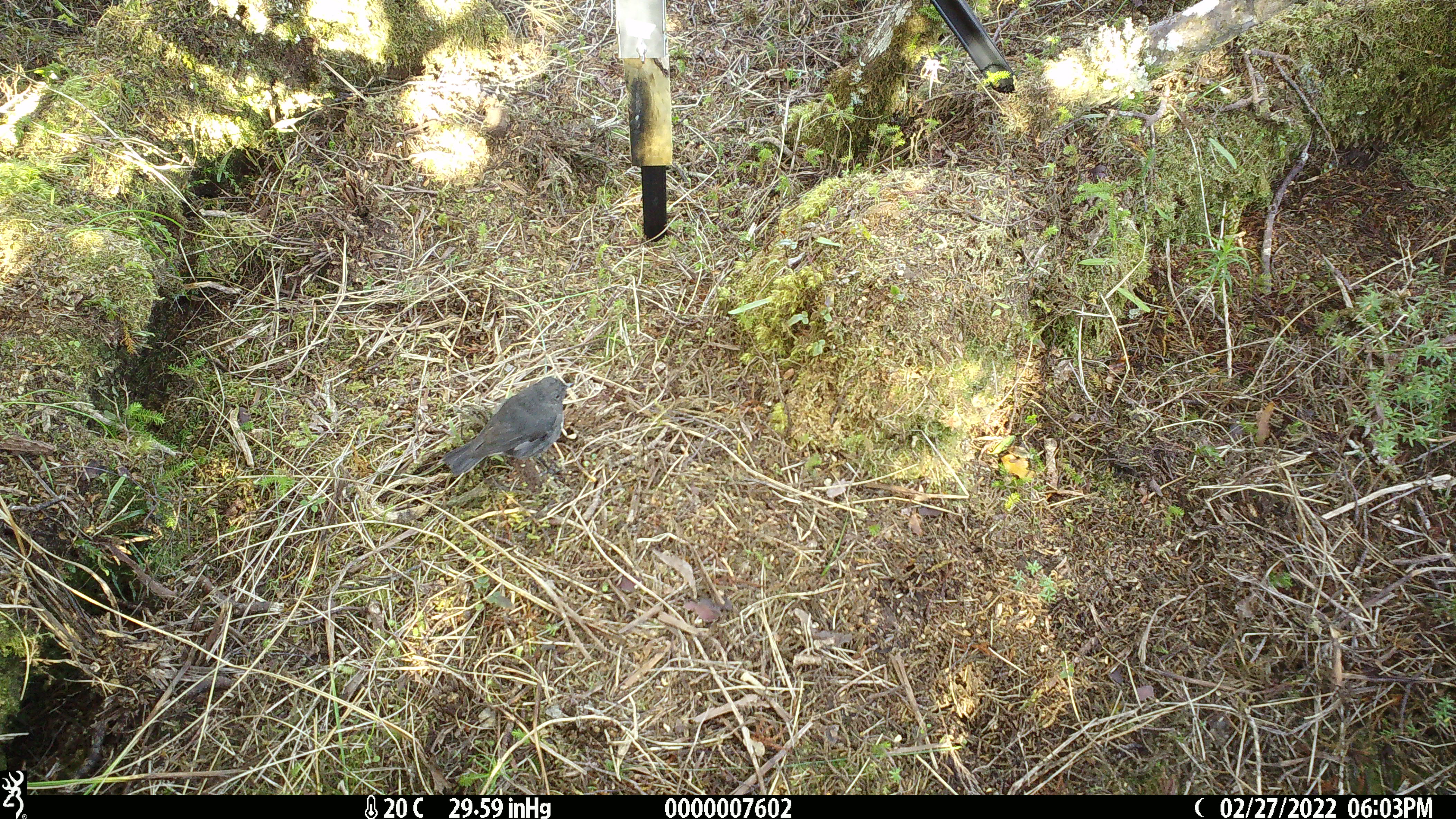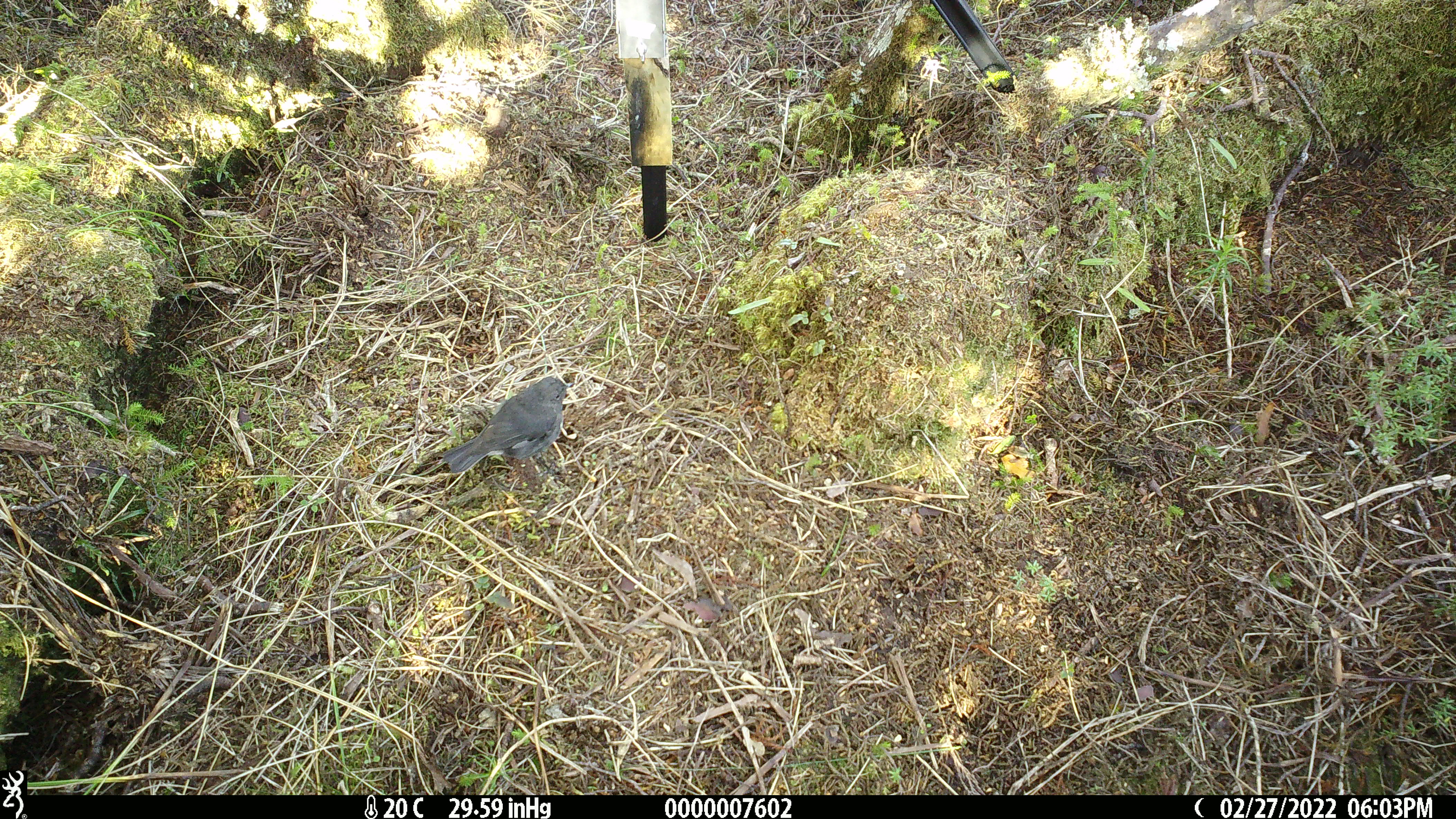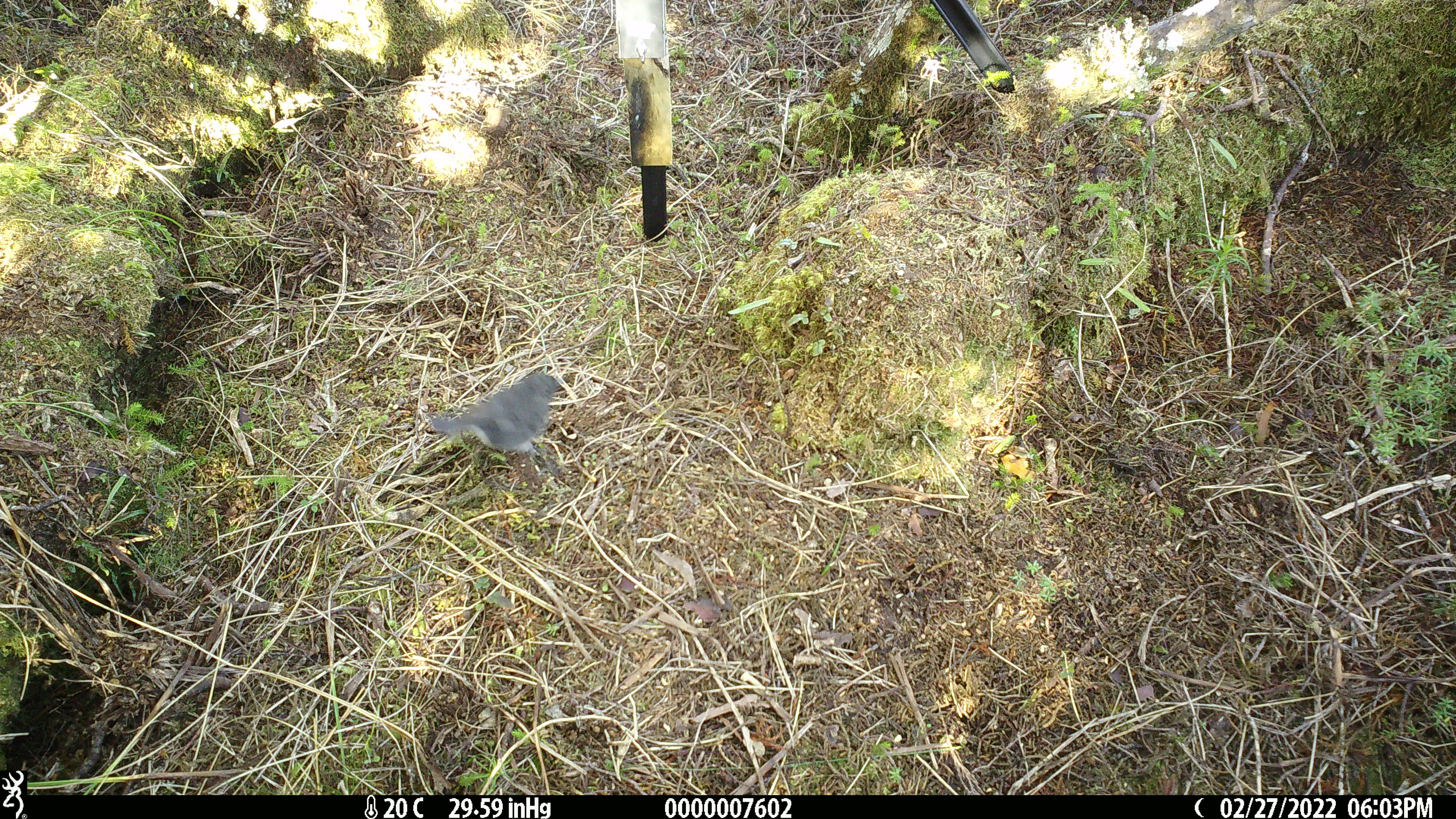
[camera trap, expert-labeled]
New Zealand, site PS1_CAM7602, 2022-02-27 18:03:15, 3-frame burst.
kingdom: Animalia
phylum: Chordata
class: Aves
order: Passeriformes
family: Petroicidae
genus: Petroica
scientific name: Petroica australis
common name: new zealand robin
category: robin